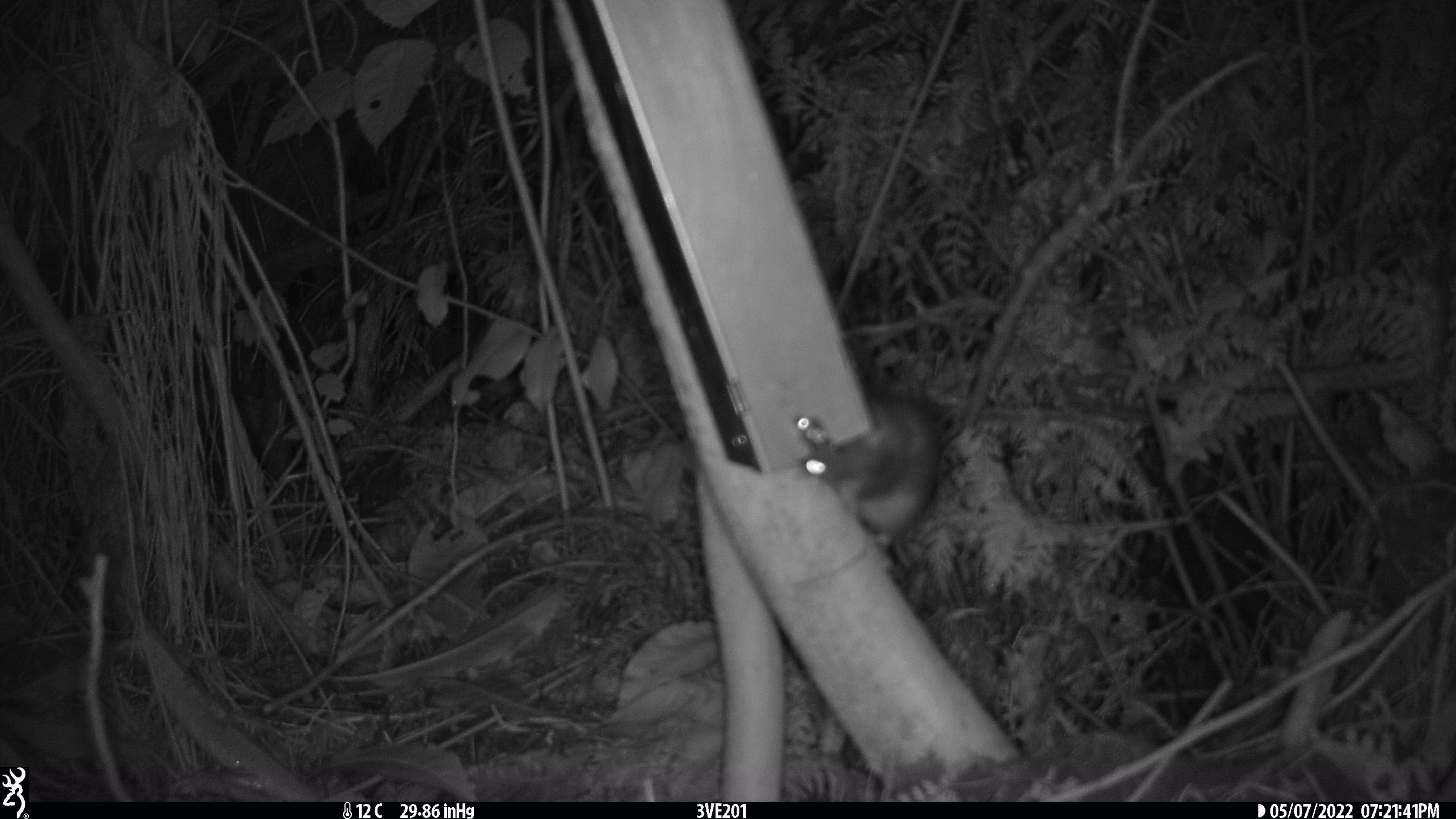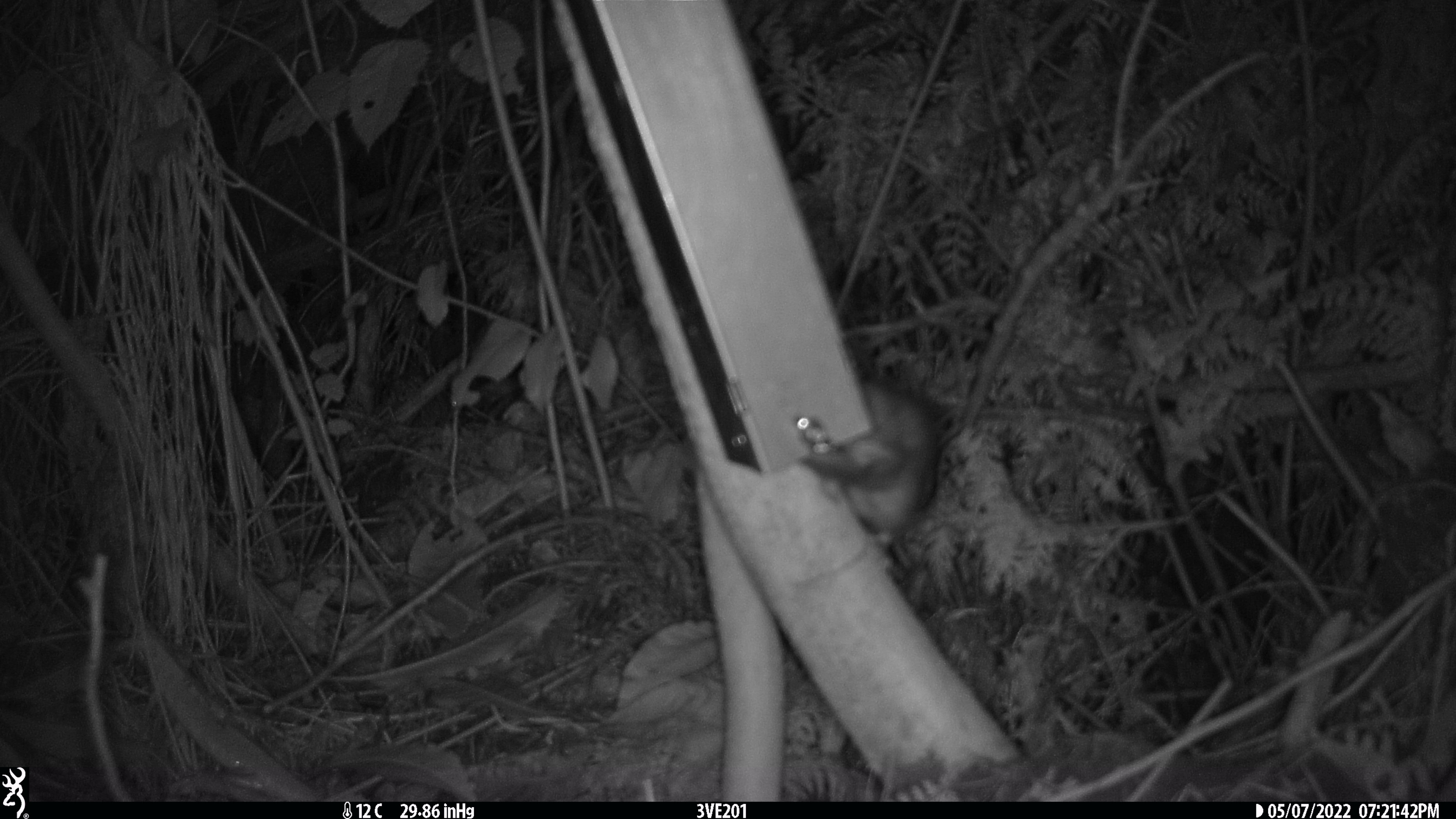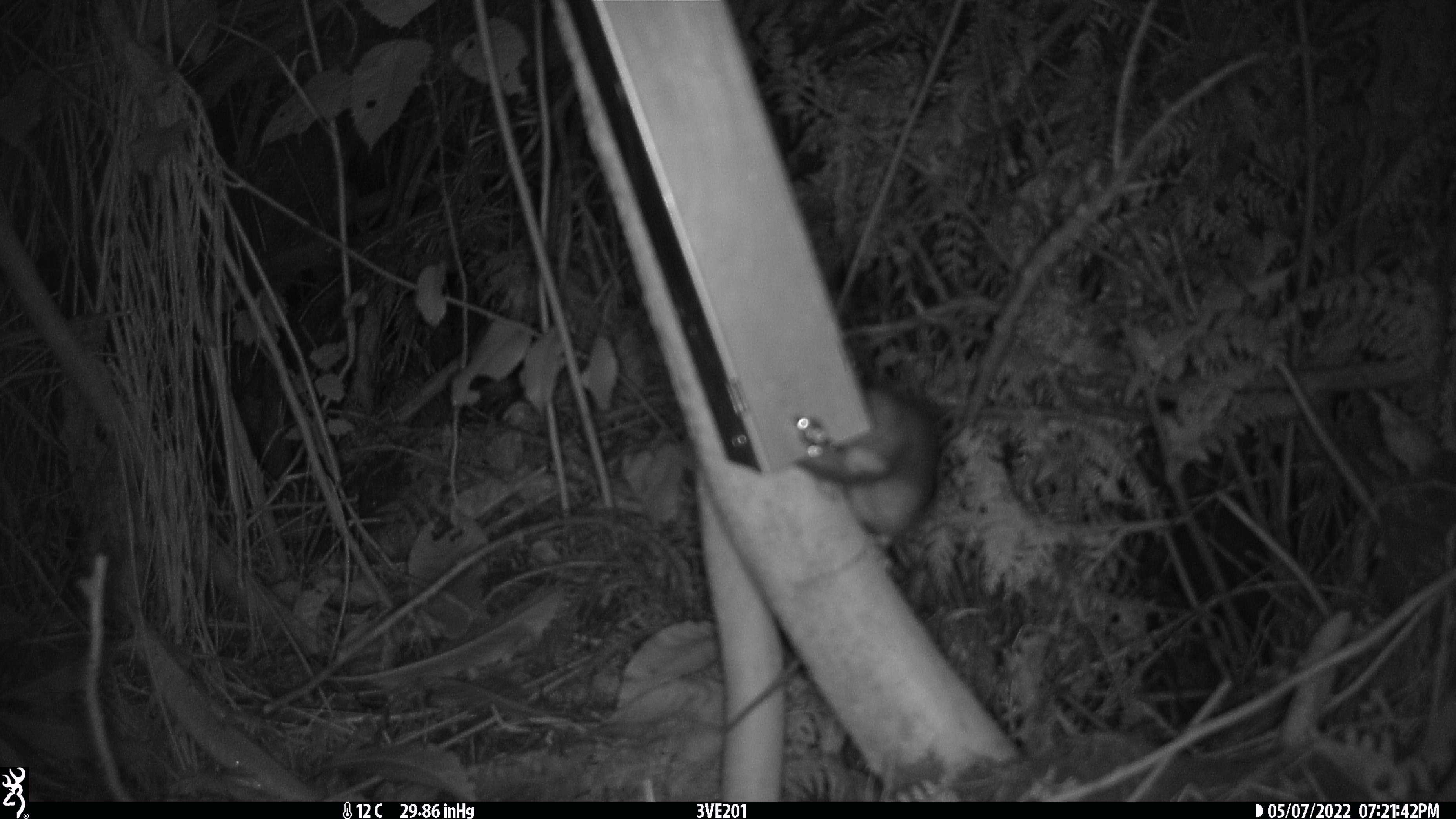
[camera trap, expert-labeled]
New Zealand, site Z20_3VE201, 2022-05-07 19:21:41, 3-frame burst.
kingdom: Animalia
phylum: Chordata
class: Mammalia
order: Rodentia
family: Muridae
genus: Rattus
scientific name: Rattus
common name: rat